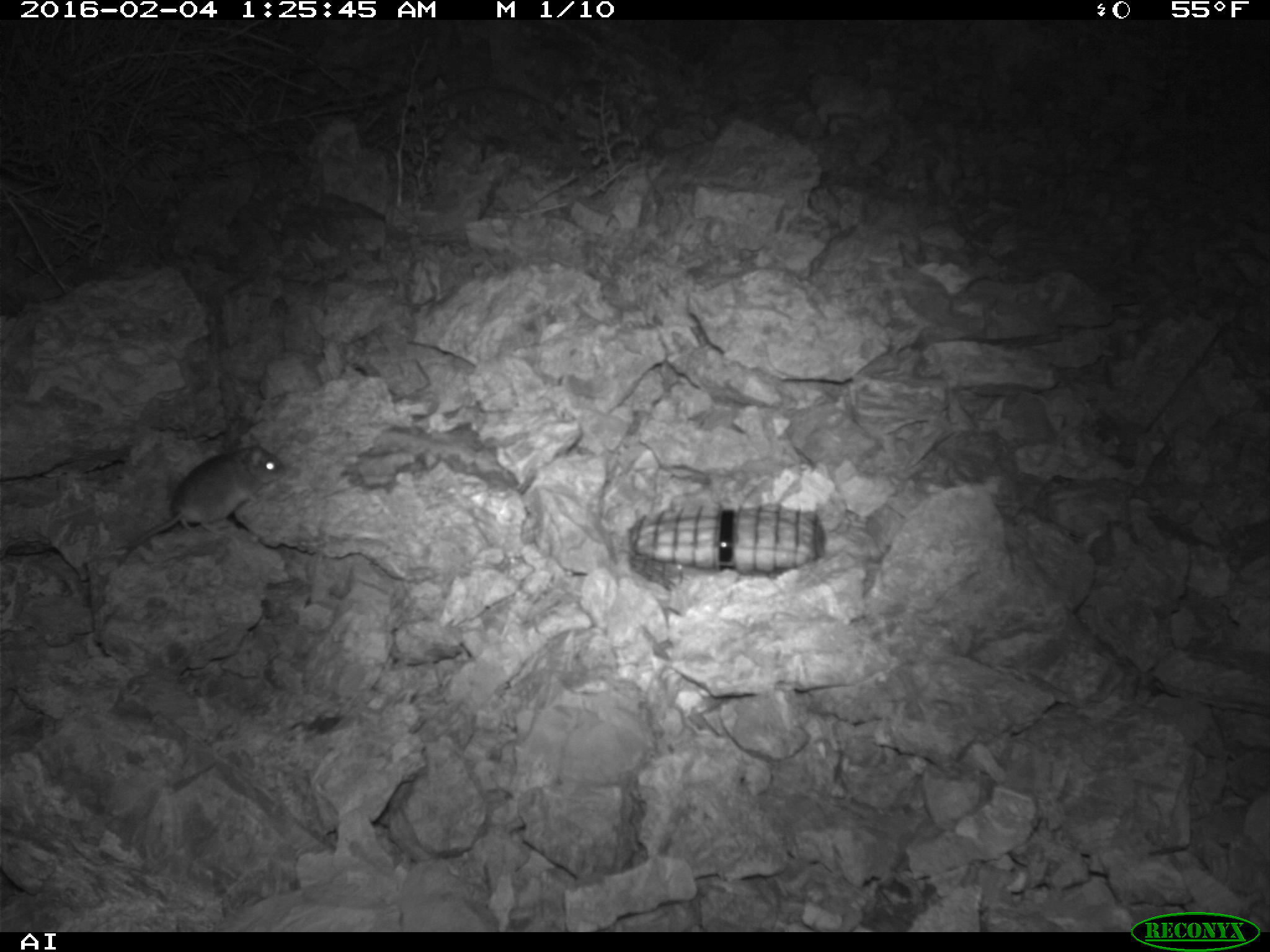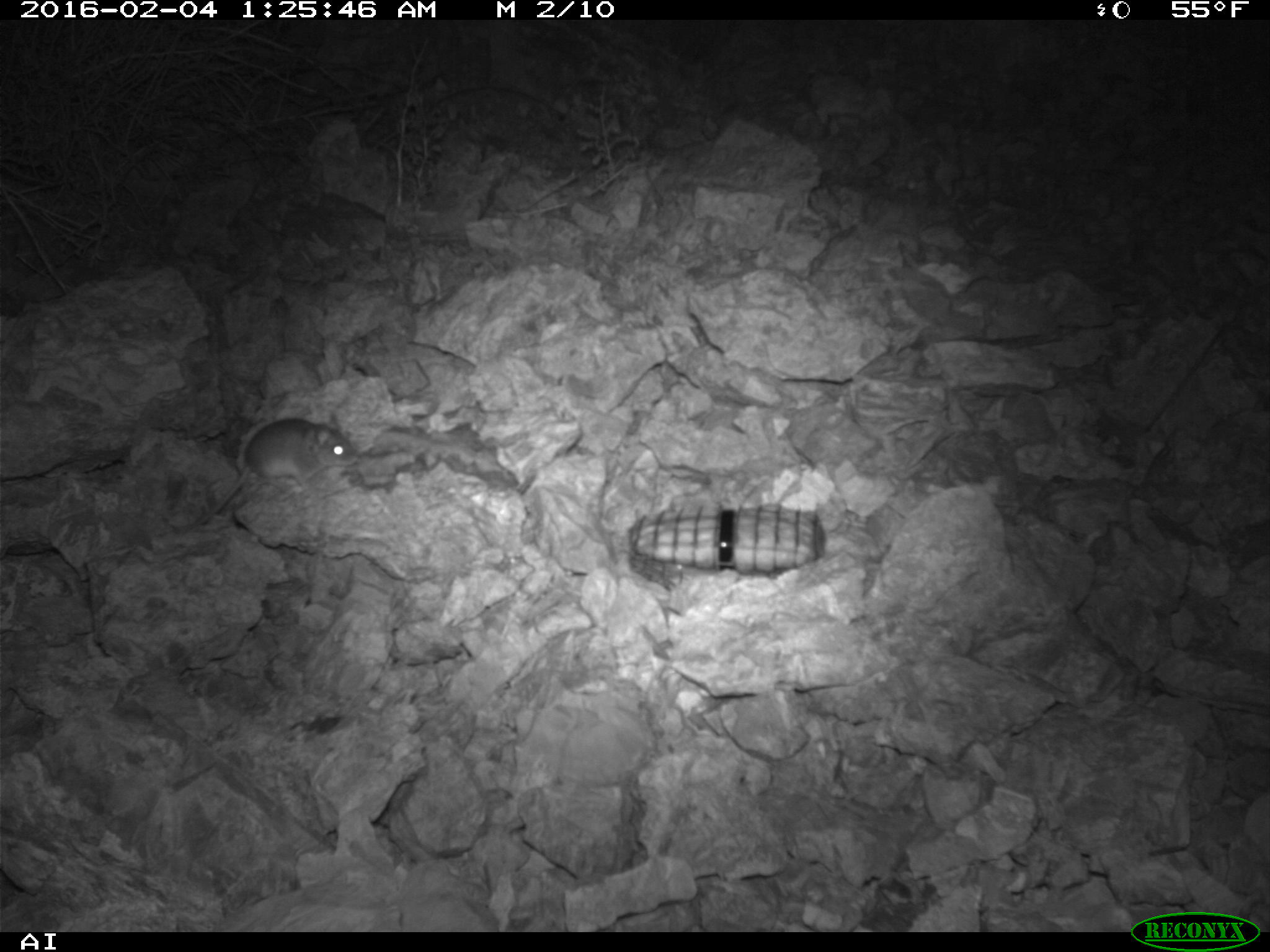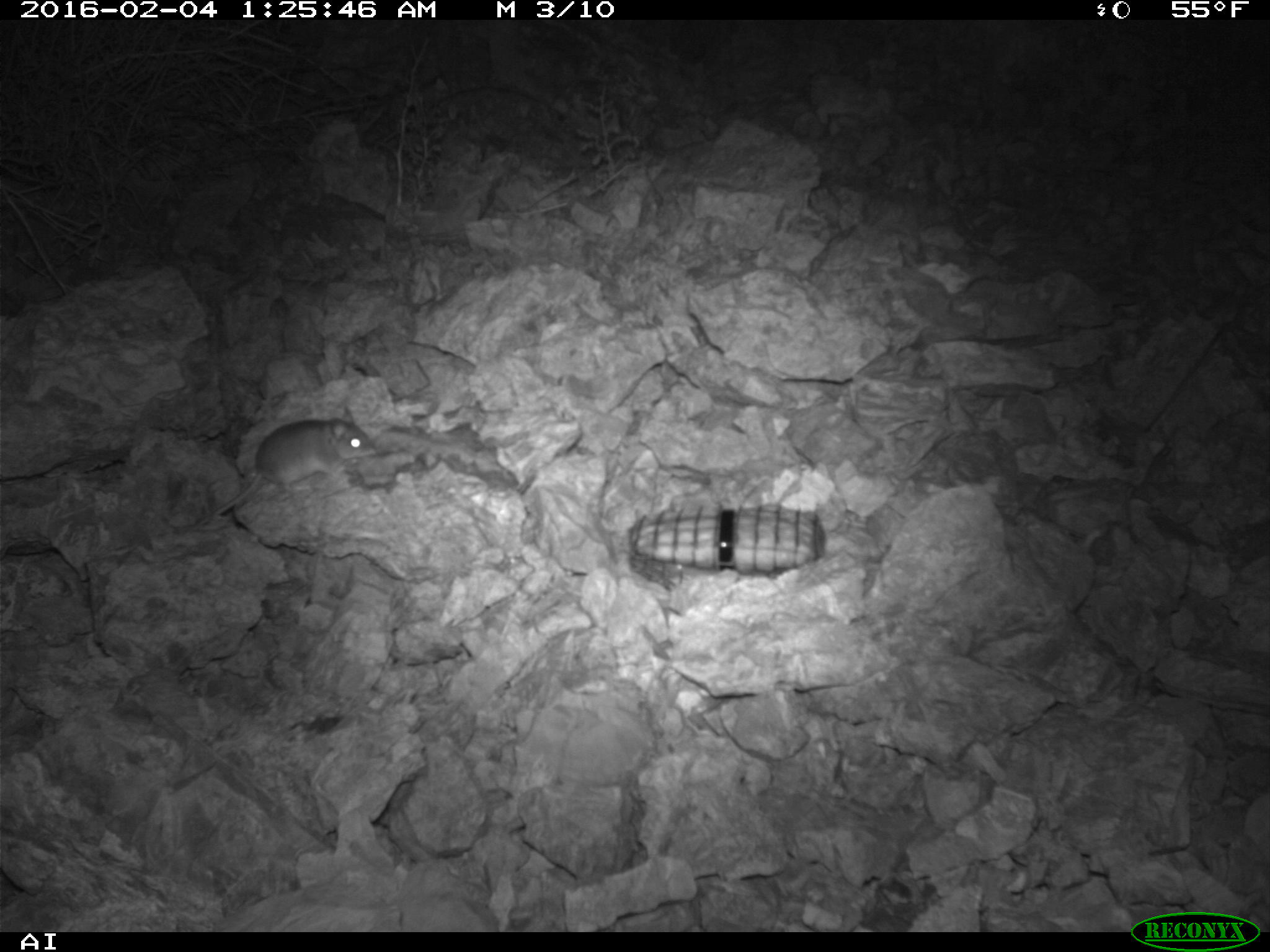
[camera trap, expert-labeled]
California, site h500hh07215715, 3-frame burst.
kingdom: Animalia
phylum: Chordata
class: Mammalia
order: Rodentia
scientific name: Rodentia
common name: rodent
Rodent (Rodentia).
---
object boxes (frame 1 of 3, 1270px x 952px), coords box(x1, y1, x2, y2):
rodent: box(117, 443, 286, 560)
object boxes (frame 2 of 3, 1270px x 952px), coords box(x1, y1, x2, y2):
rodent: box(185, 413, 357, 532)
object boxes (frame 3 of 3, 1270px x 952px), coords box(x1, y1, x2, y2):
rodent: box(204, 401, 378, 521)